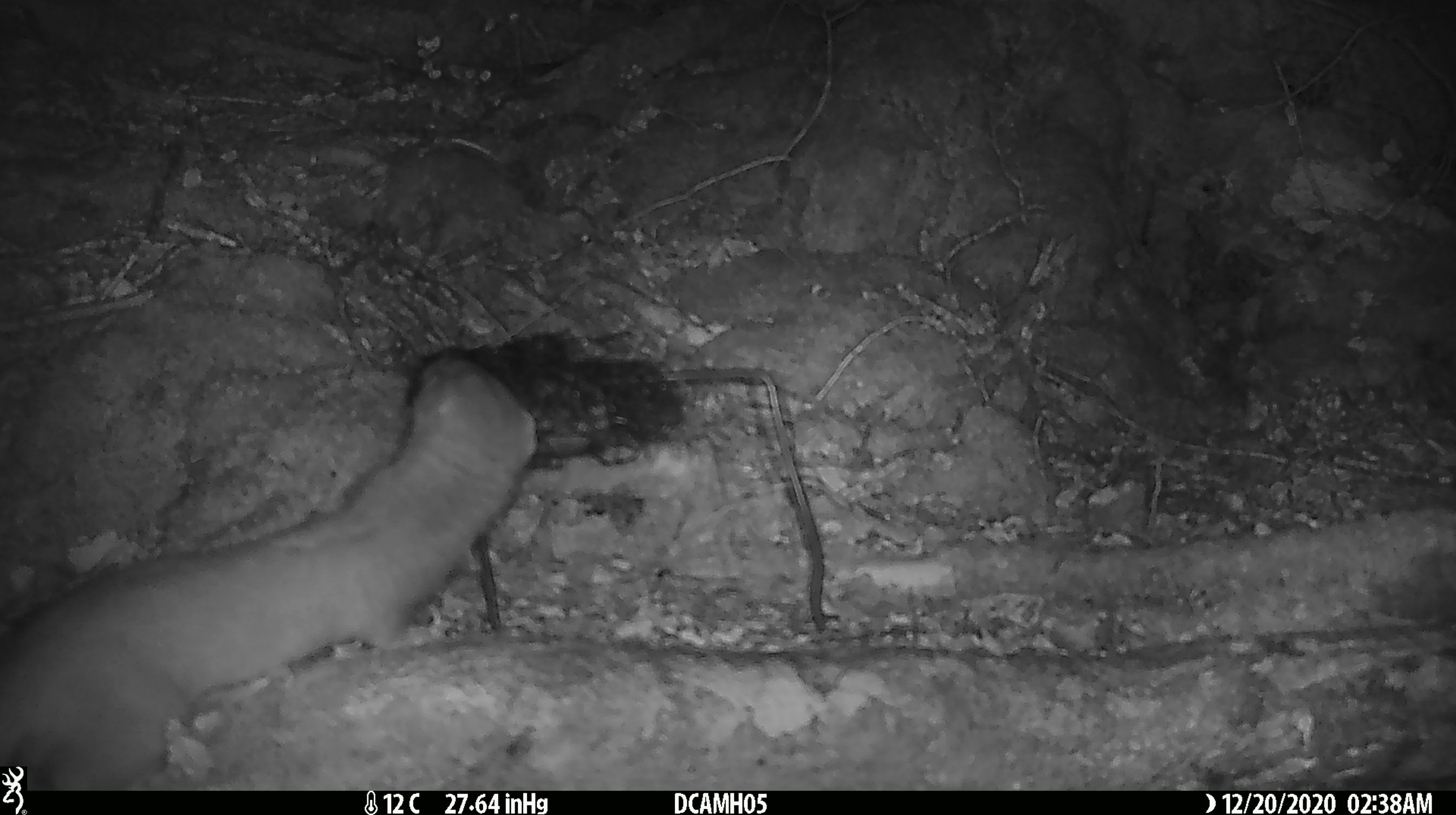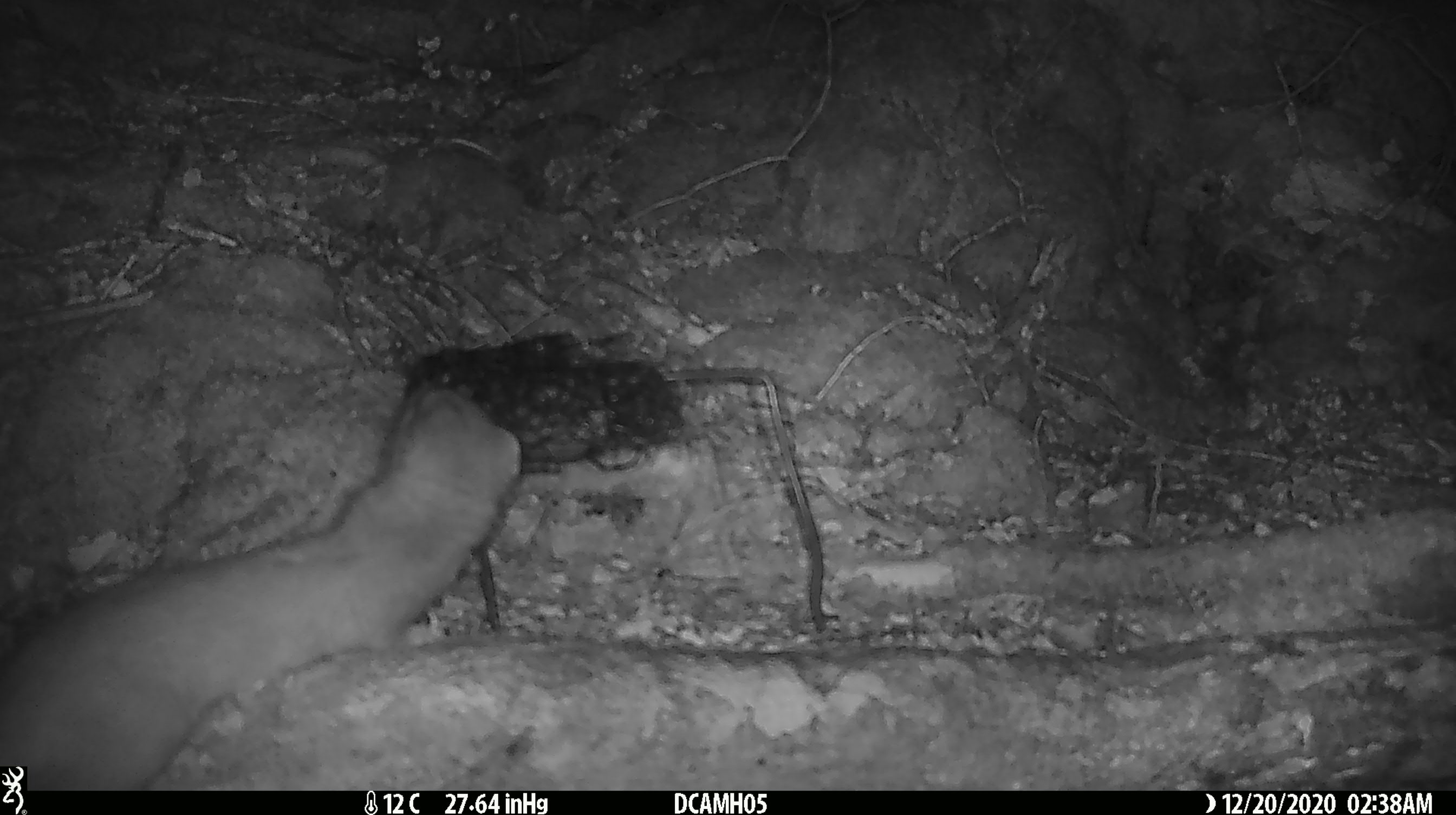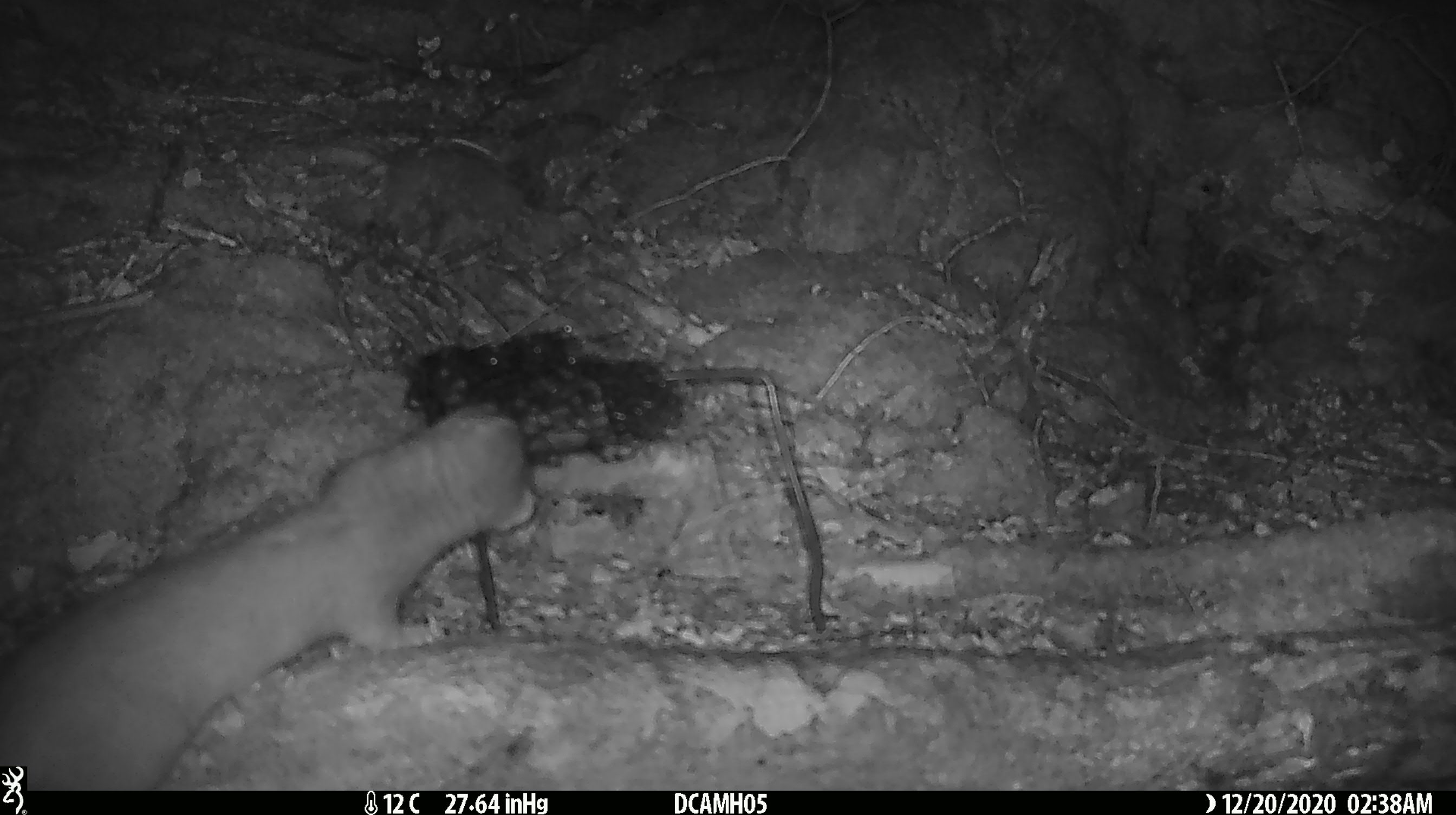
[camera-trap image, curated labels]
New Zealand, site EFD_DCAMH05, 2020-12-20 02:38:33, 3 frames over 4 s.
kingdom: Animalia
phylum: Chordata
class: Mammalia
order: Carnivora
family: Mustelidae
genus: Mustela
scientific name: Mustela erminea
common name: stoat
Stoat (Mustela erminea).